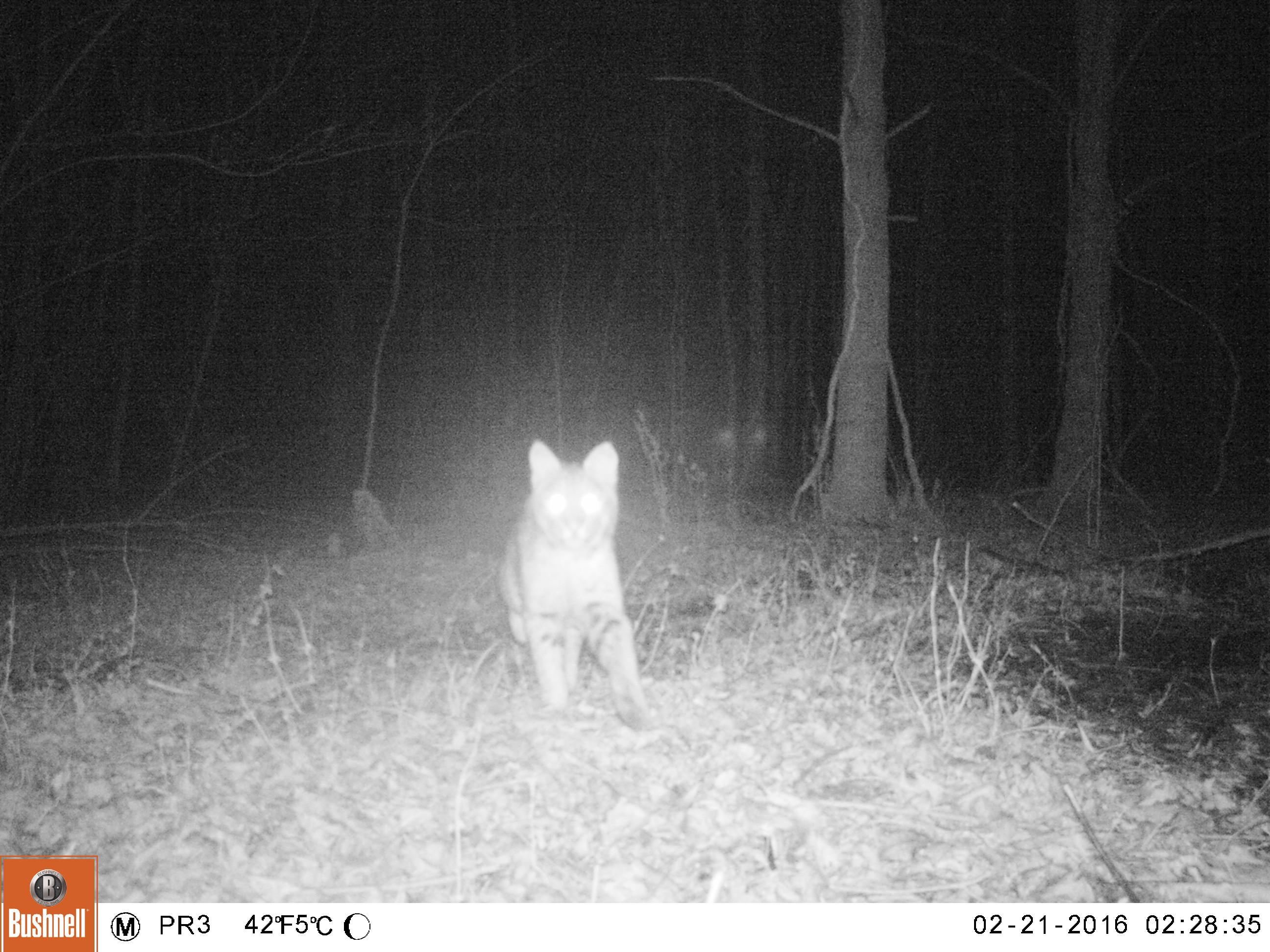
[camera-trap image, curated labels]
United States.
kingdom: Animalia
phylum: Chordata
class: Mammalia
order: Carnivora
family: Felidae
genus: Lynx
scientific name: Lynx rufus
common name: bobcat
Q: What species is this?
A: Bobcat (Lynx rufus).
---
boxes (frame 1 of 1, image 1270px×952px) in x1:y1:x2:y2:
Bobcat: 487:431:661:732